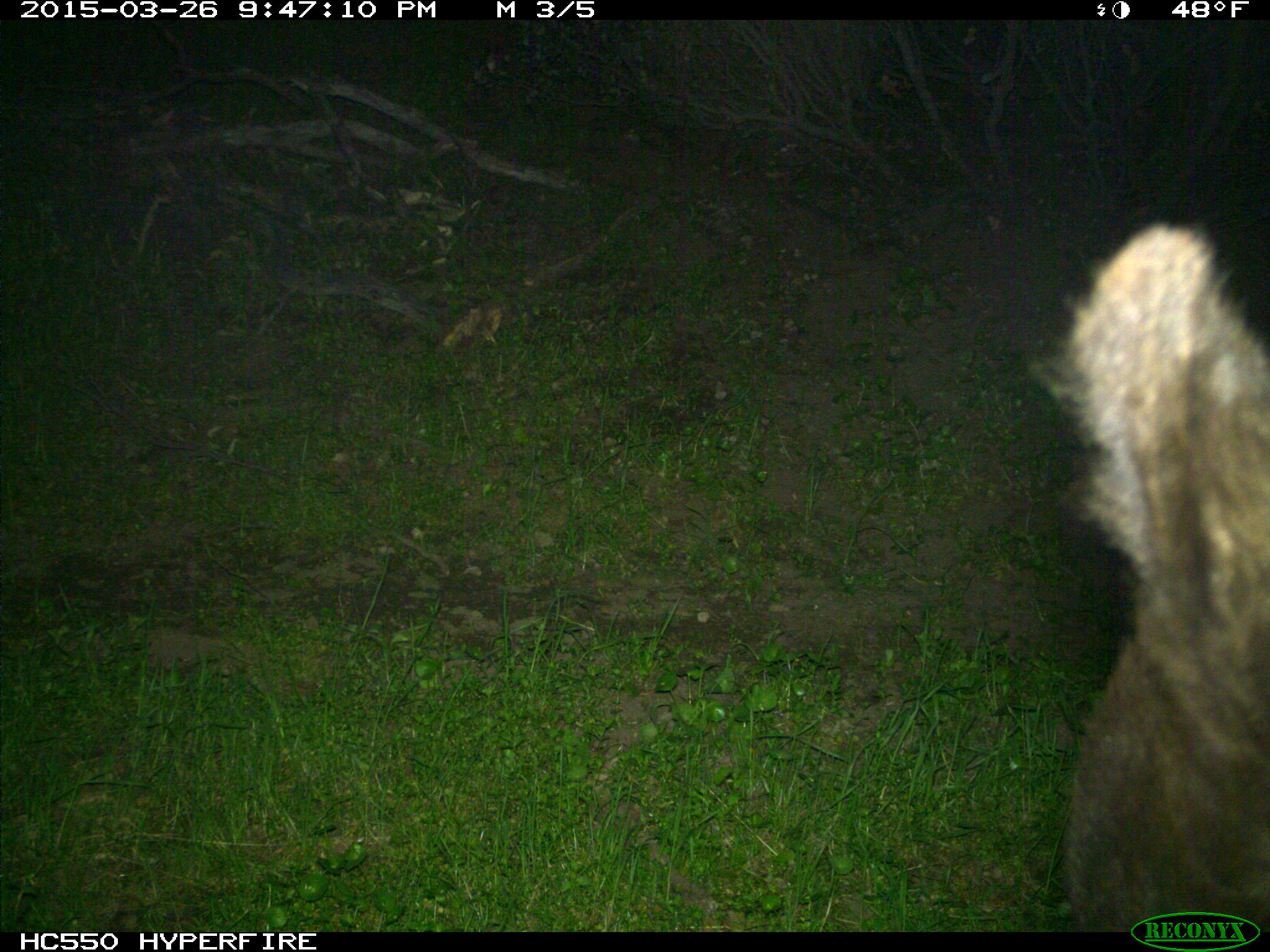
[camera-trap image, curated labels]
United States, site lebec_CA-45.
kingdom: Animalia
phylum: Chordata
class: Mammalia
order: Carnivora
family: Ursidae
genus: Ursus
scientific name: Ursus americanus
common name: american black bear